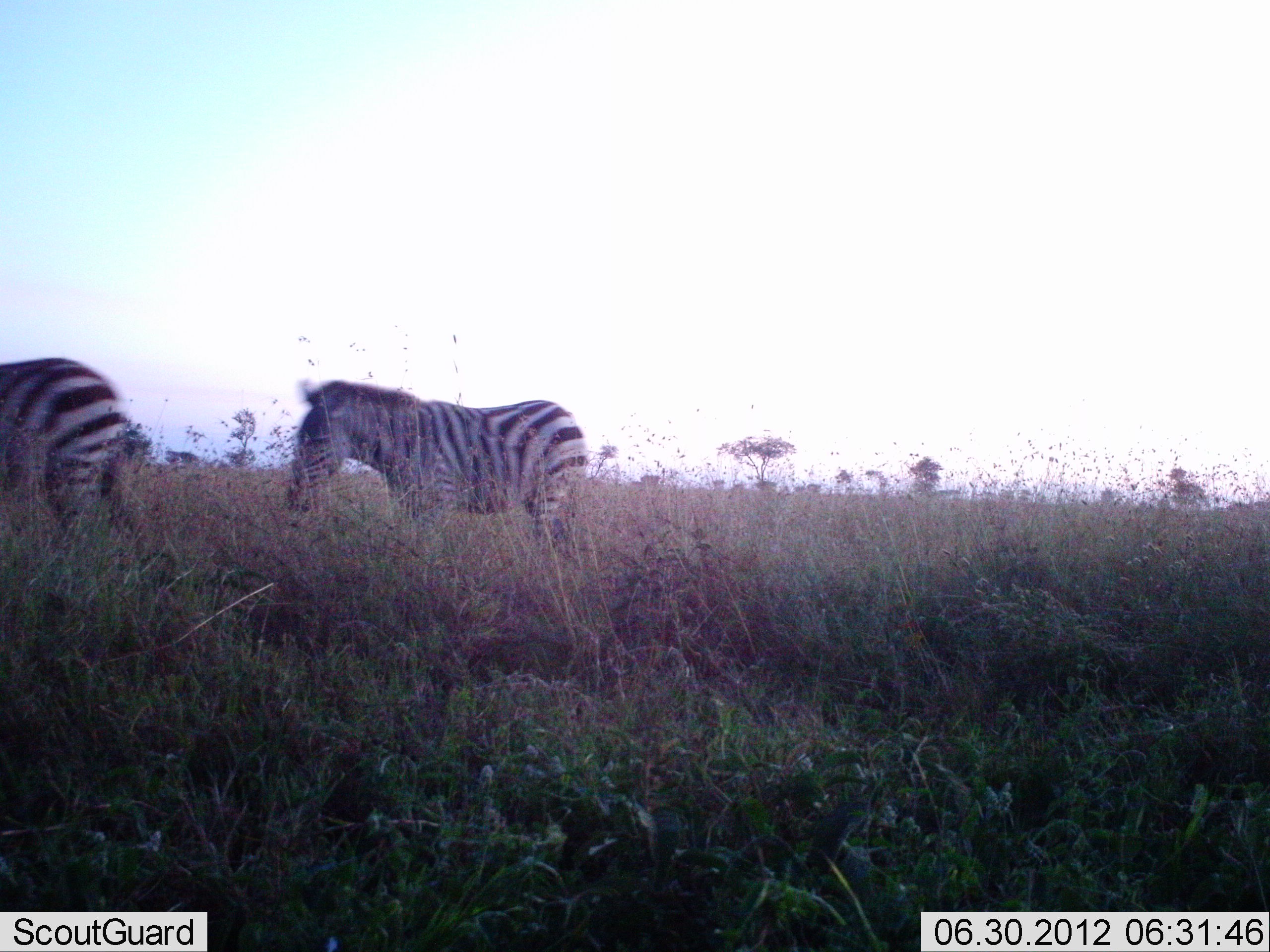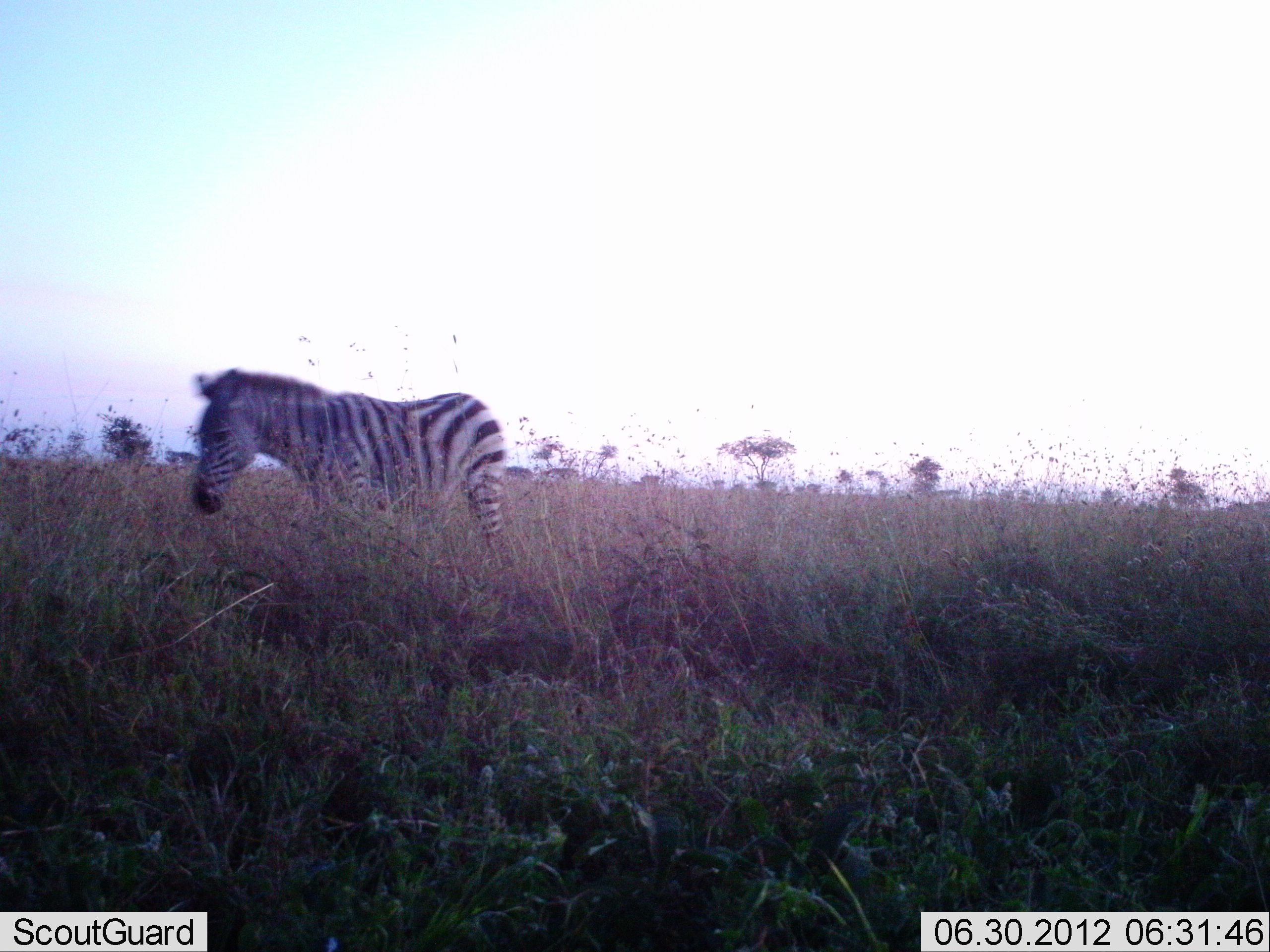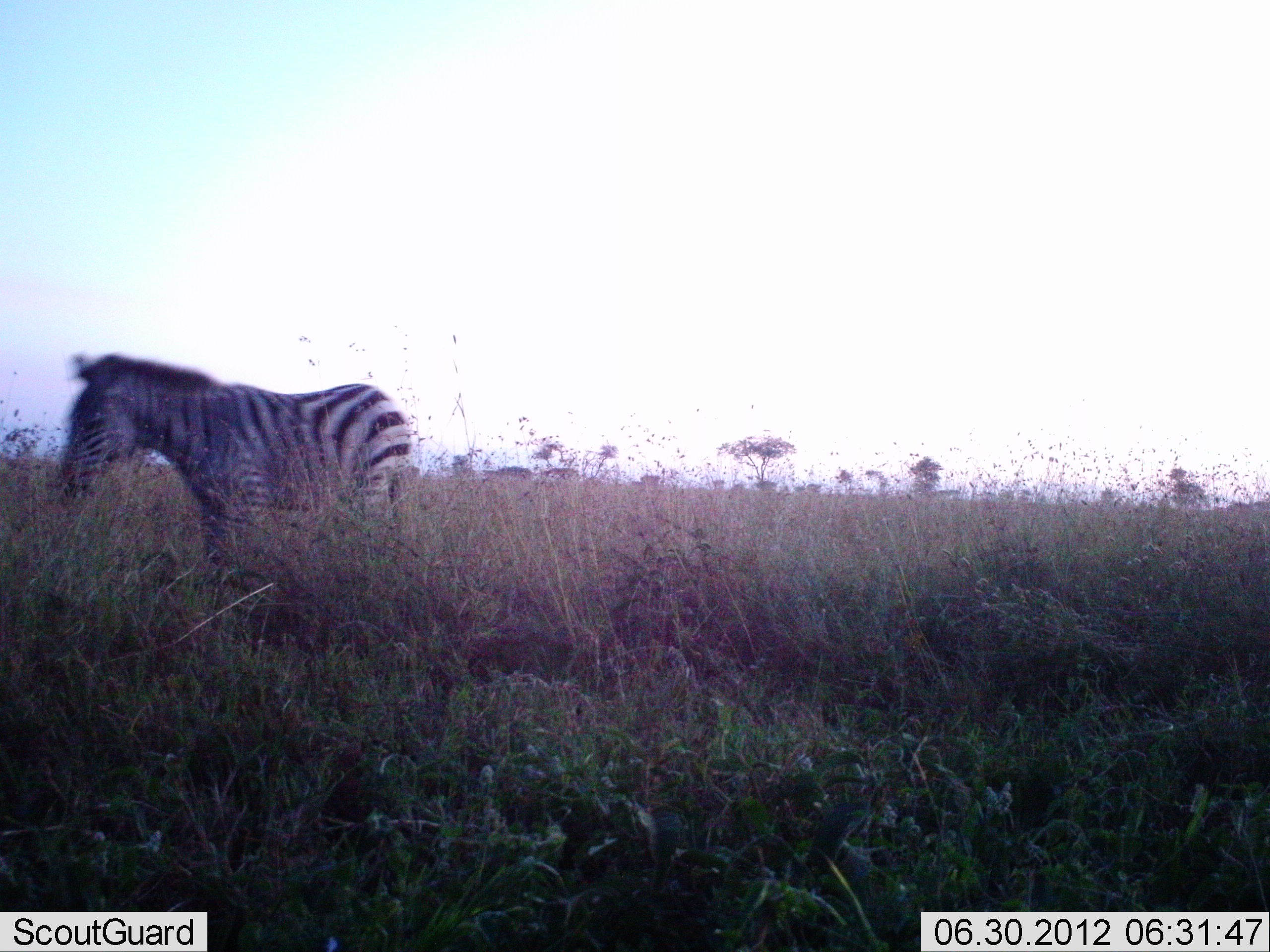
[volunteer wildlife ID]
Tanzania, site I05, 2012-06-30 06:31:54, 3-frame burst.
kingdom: Animalia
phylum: Chordata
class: Mammalia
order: Perissodactyla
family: Equidae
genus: Equus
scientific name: Equus quagga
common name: plains zebra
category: zebra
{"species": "zebra (plains zebra) (Equus quagga)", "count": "2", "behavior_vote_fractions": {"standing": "0%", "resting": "0%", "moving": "100%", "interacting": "0%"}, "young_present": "0%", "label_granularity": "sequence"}